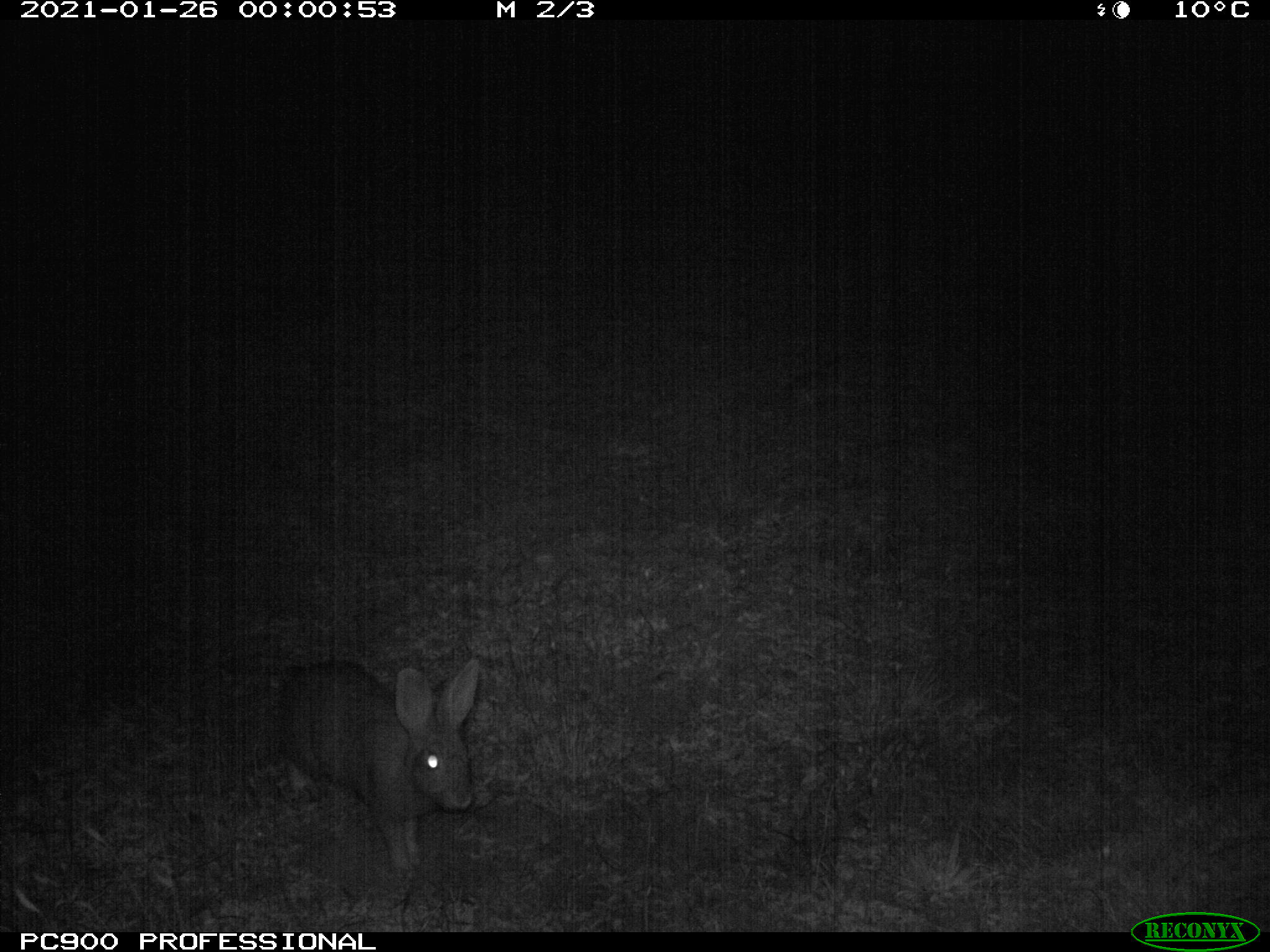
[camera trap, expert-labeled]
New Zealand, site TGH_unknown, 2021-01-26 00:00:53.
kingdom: Animalia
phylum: Chordata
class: Mammalia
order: Lagomorpha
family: Leporidae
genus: Oryctolagus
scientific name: Oryctolagus cuniculus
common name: european rabbit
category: rabbit